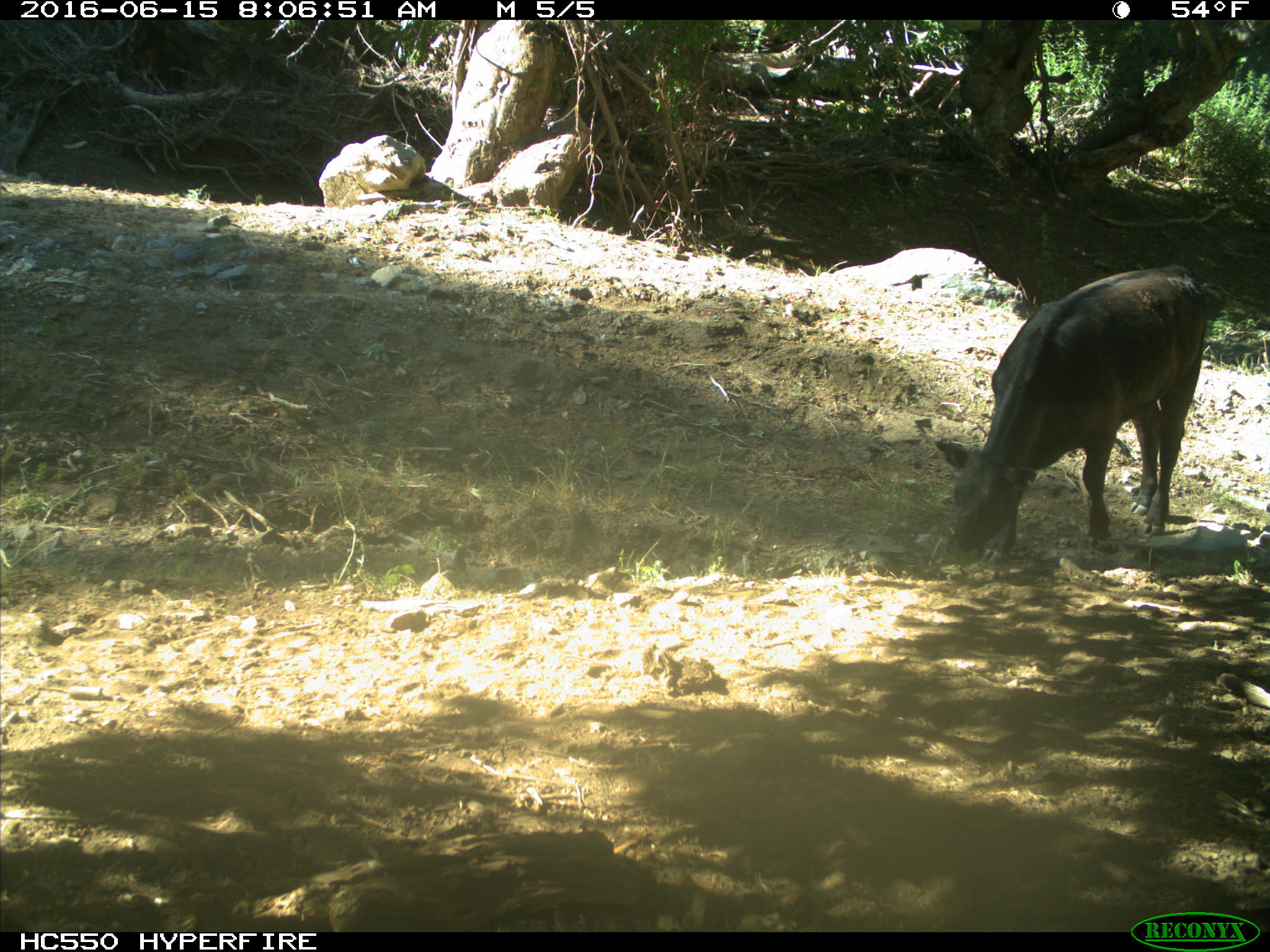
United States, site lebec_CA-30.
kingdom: Animalia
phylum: Chordata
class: Mammalia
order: Artiodactyla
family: Bovidae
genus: Bos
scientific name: Bos taurus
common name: domestic cow